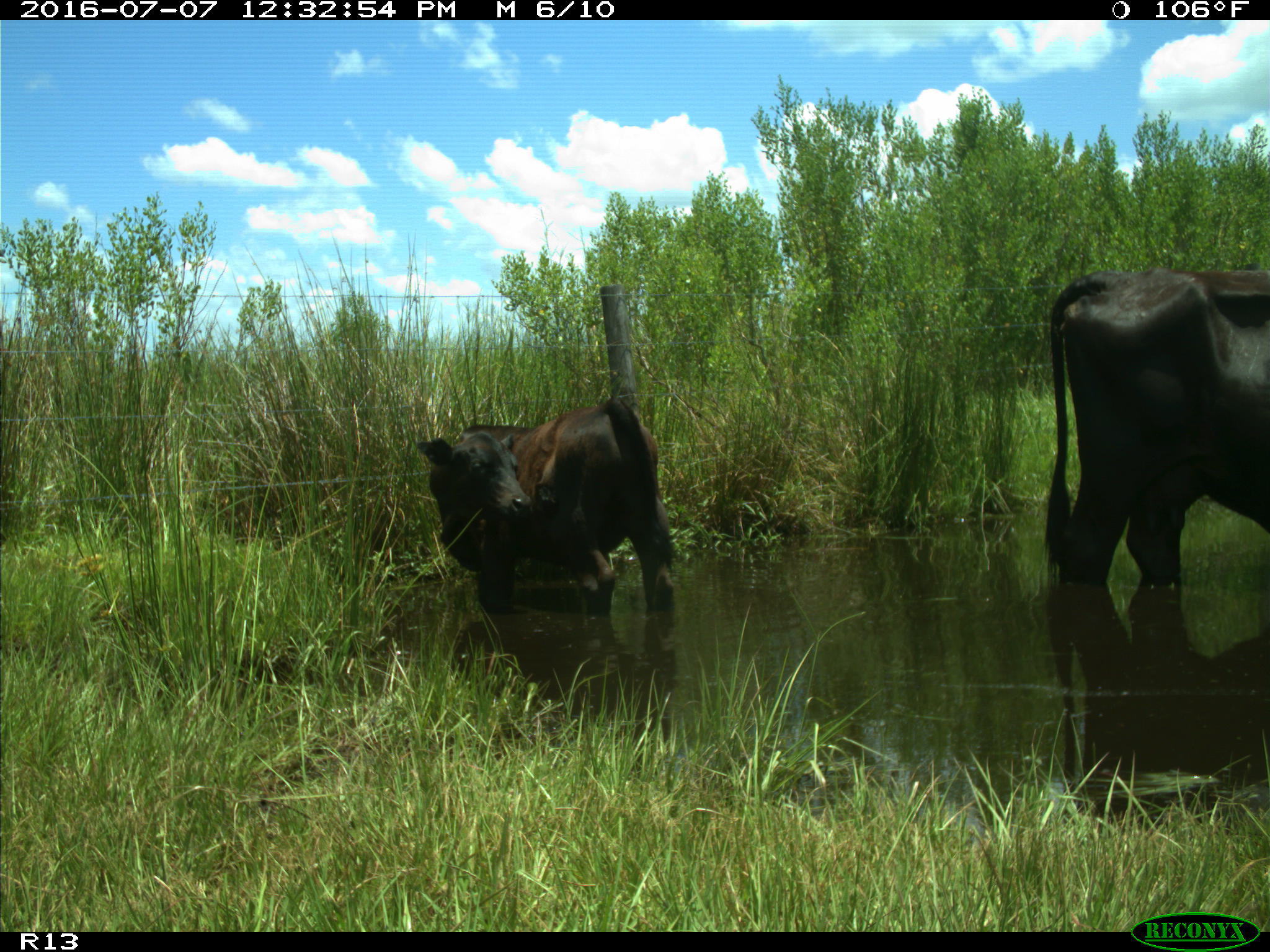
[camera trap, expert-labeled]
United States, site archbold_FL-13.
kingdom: Animalia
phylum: Chordata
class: Mammalia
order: Artiodactyla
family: Bovidae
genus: Bos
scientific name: Bos taurus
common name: domestic cow